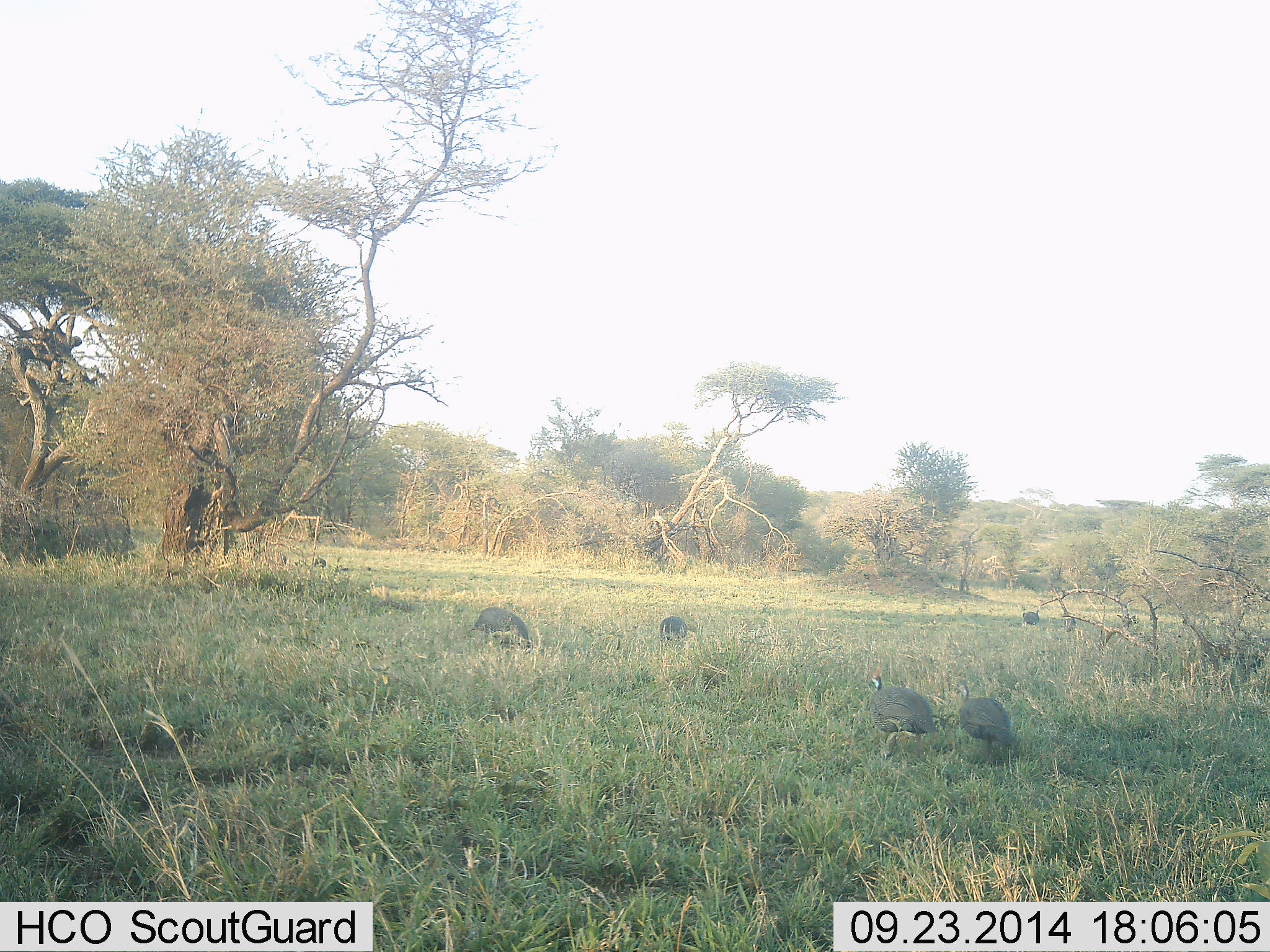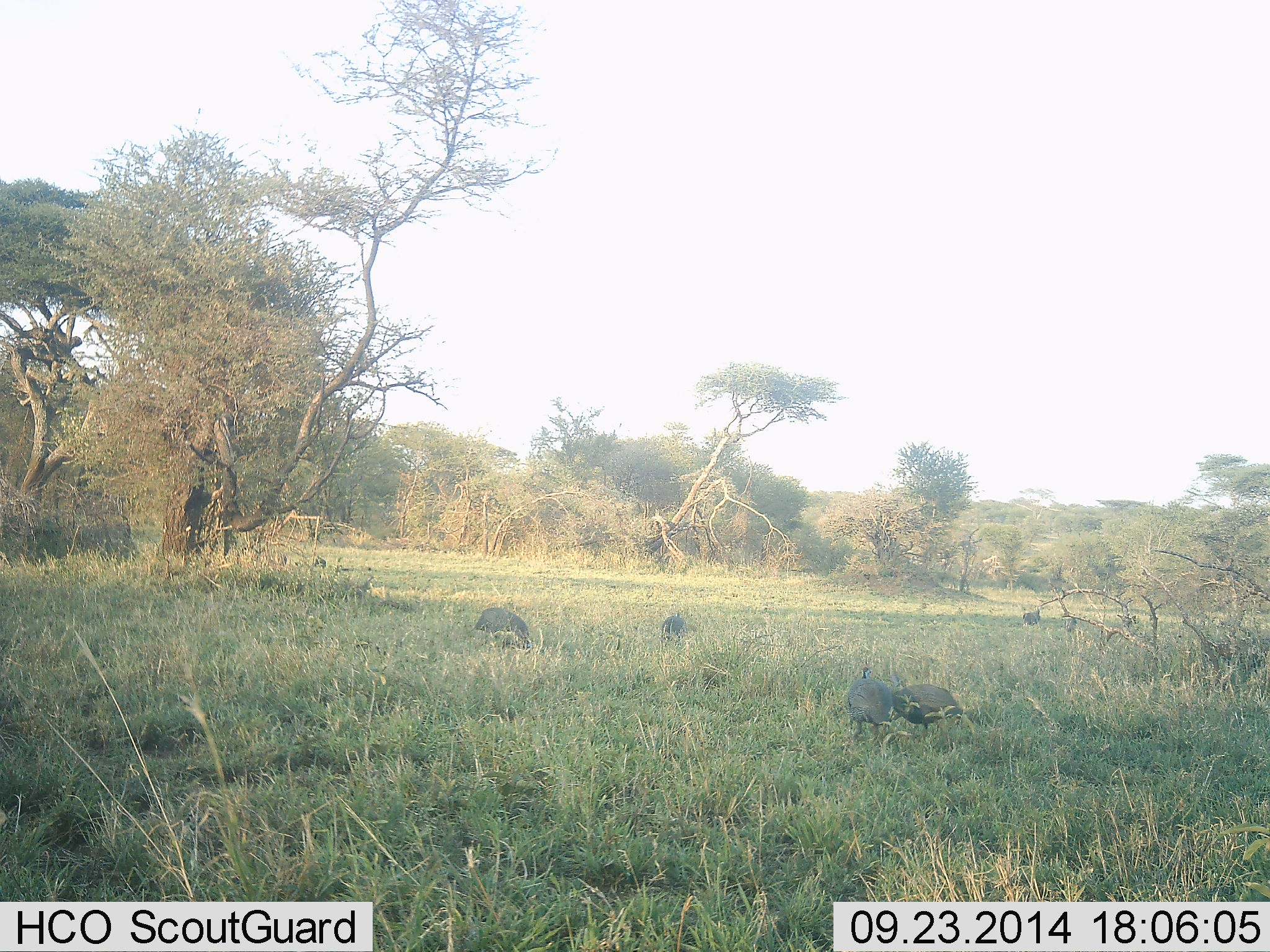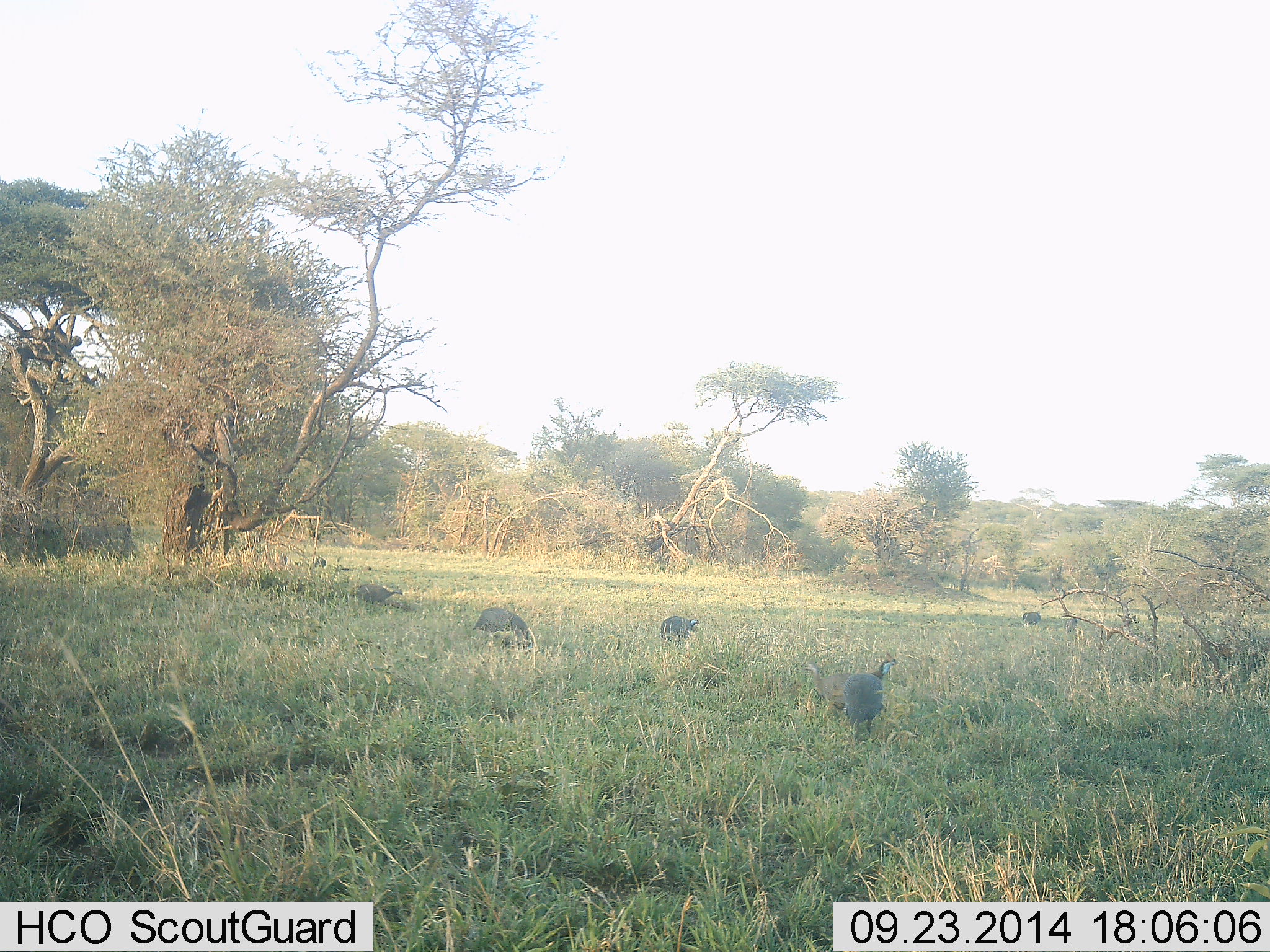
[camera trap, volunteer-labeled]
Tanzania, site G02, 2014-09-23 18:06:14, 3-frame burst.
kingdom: Animalia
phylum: Chordata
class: Aves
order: Galliformes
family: Numididae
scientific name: Numididae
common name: guinea fowl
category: guineafowl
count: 6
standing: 10%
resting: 0%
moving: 60%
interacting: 20%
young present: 0%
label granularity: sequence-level